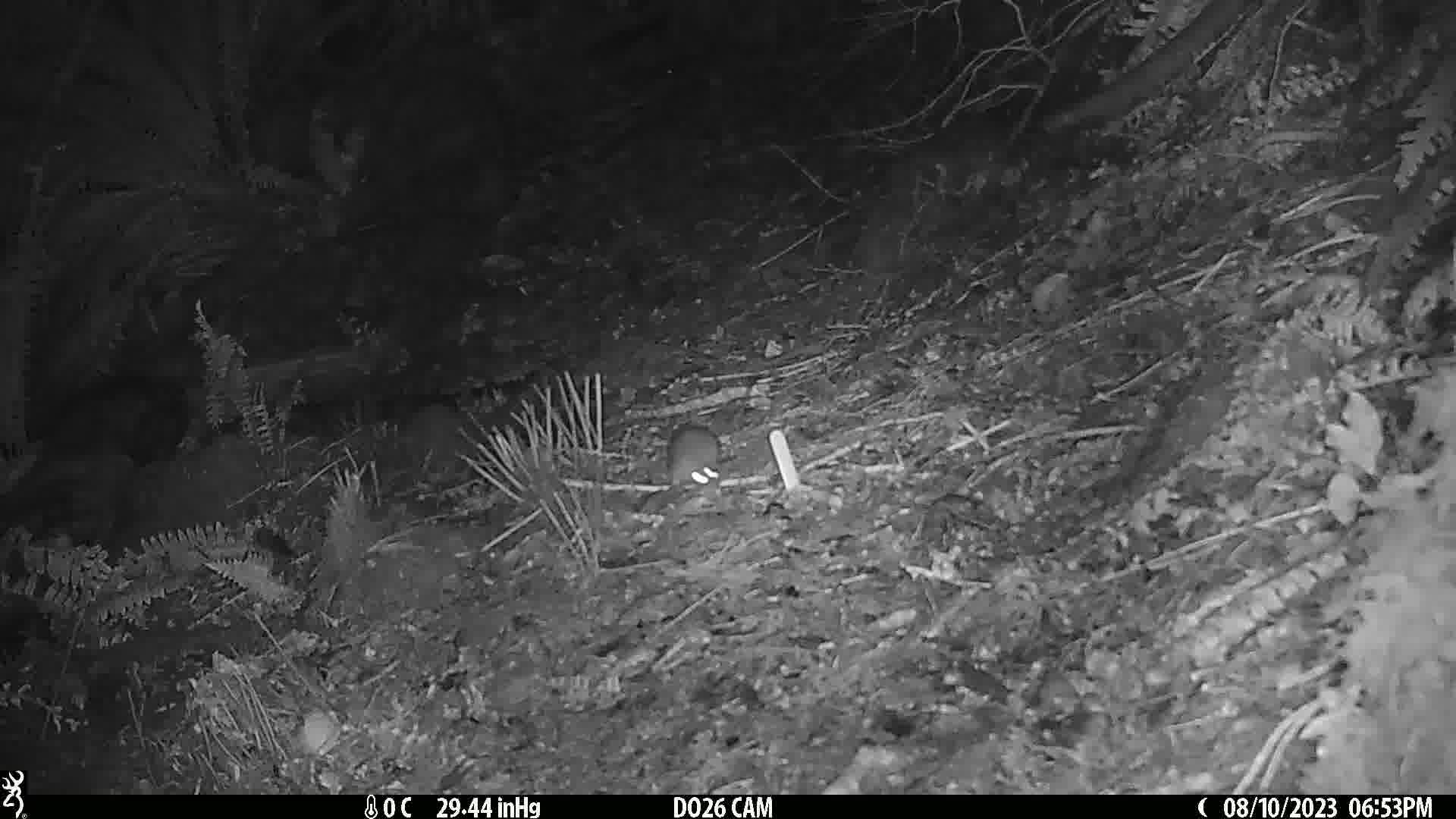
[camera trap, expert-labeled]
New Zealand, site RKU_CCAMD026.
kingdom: Animalia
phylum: Chordata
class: Mammalia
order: Rodentia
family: Muridae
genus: Rattus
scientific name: Rattus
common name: rat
Rat (Rattus).